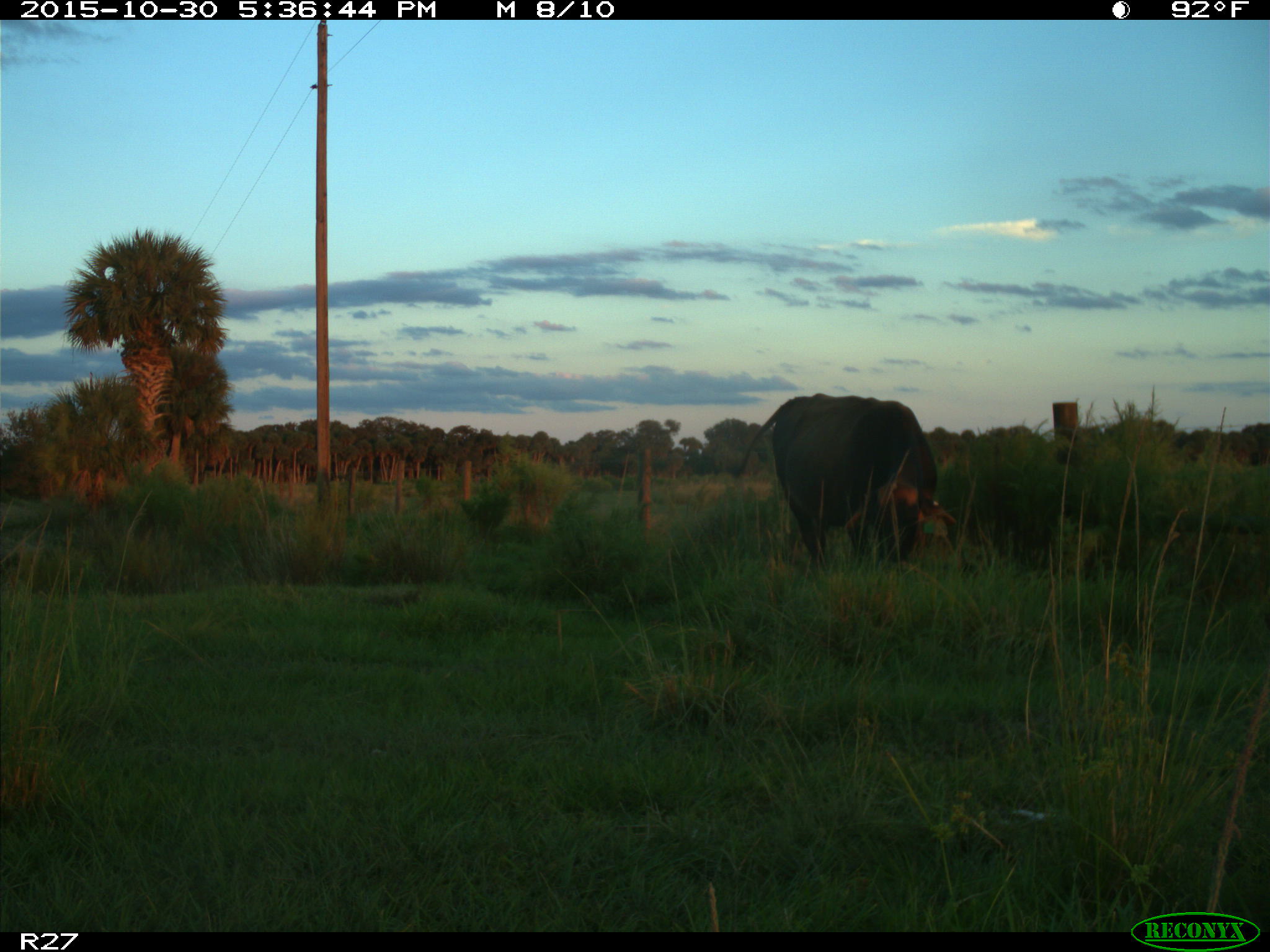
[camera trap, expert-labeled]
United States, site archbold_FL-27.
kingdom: Animalia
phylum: Chordata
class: Mammalia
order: Artiodactyla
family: Bovidae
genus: Bos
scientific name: Bos taurus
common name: domestic cow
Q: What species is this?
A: Bos taurus (domestic cow).